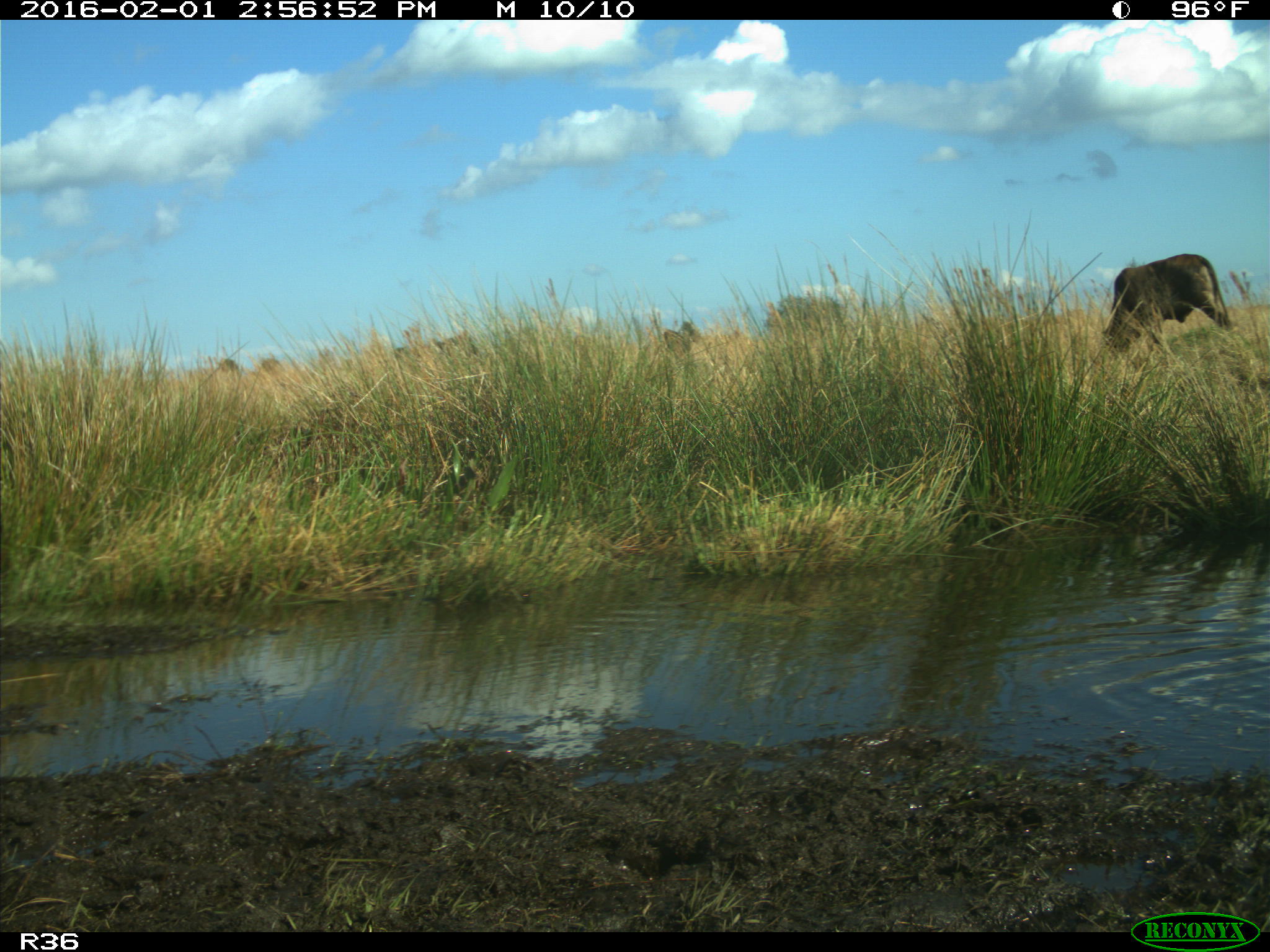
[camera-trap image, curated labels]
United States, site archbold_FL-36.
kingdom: Animalia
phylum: Chordata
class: Mammalia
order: Artiodactyla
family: Bovidae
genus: Bos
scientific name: Bos taurus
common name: domestic cow